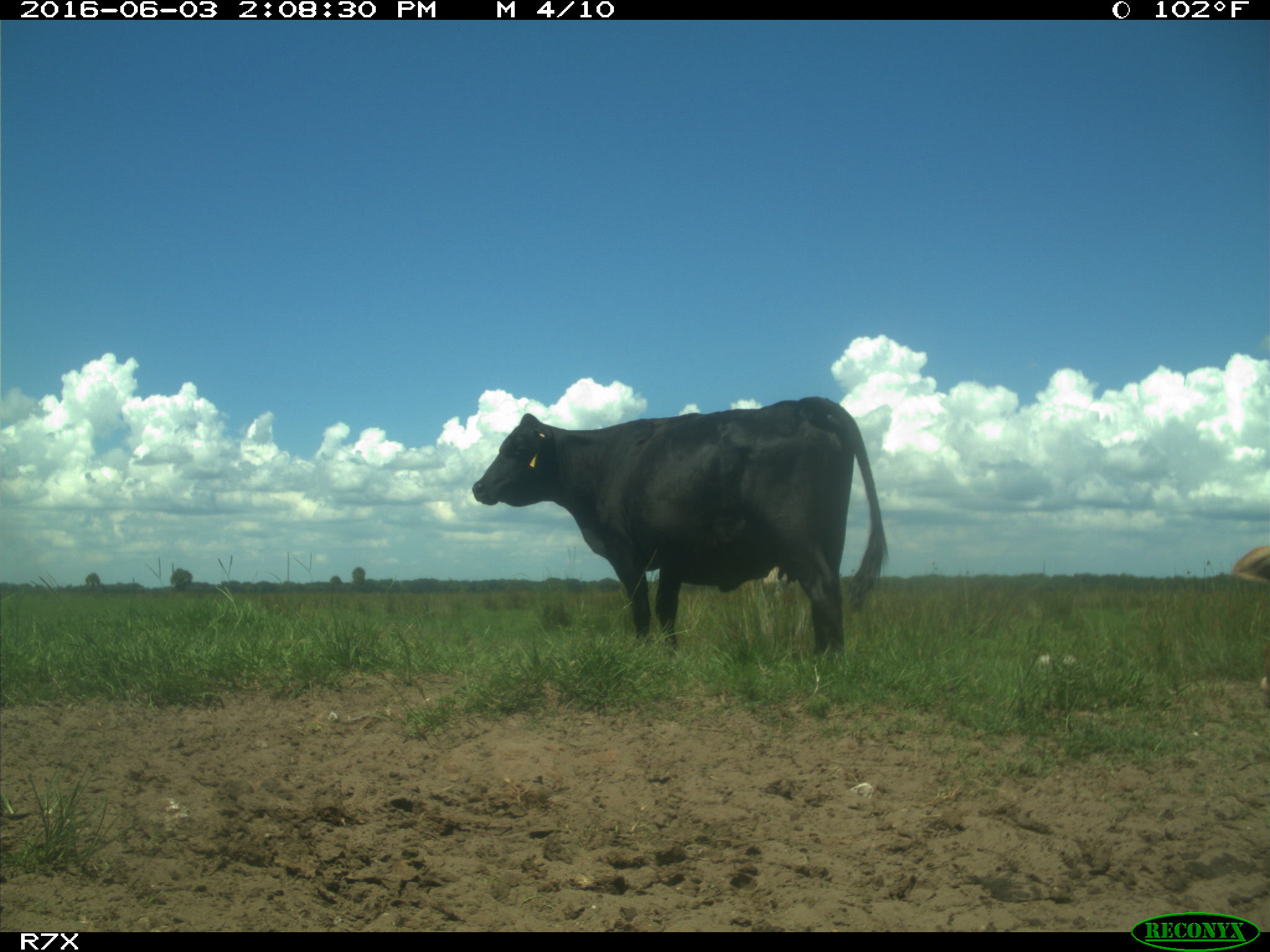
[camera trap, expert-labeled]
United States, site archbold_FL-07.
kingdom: Animalia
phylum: Chordata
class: Mammalia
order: Artiodactyla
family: Bovidae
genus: Bos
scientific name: Bos taurus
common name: domestic cow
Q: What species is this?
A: Bos taurus (domestic cow).